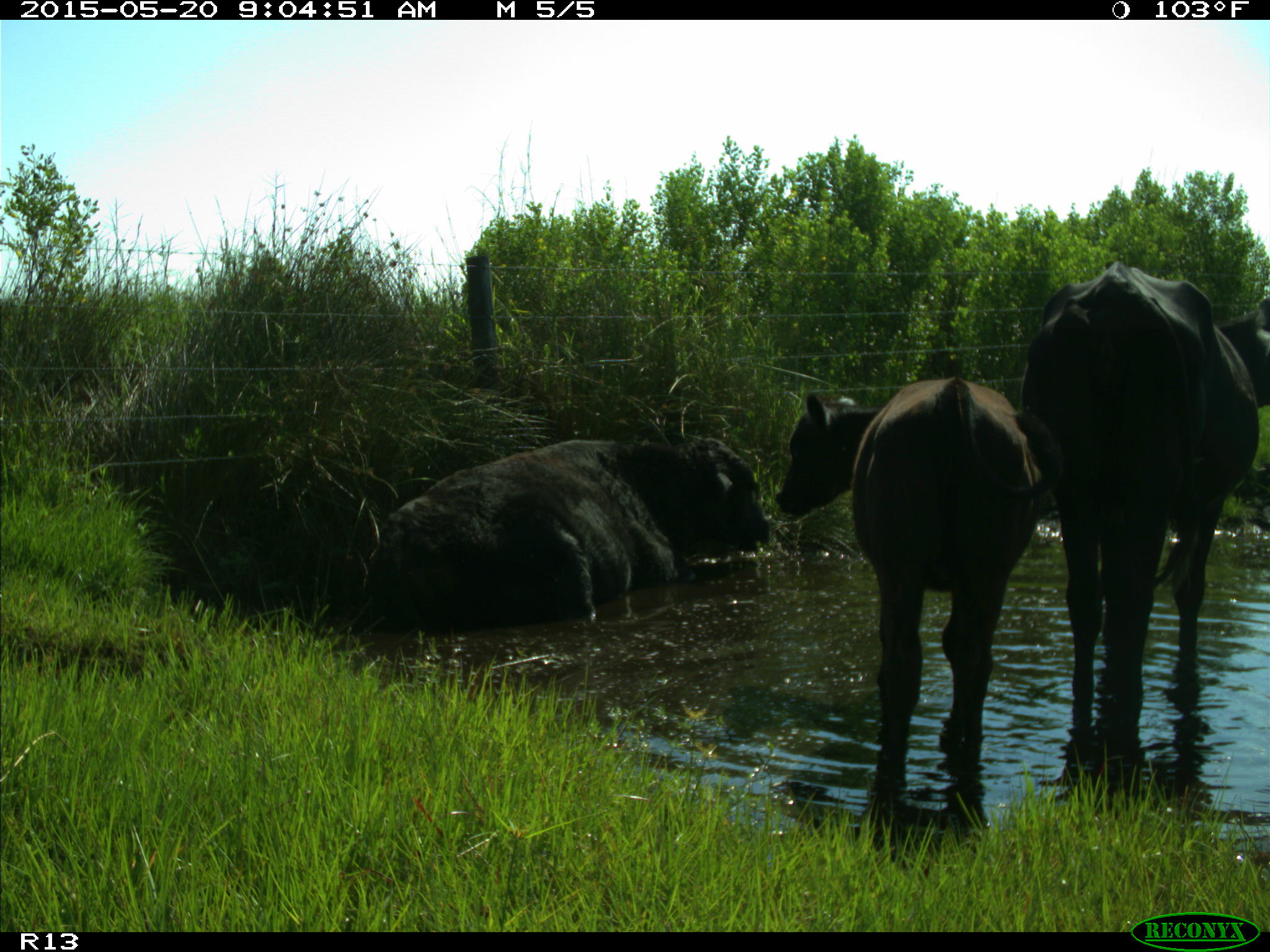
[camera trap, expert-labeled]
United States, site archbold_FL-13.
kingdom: Animalia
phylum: Chordata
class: Mammalia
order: Artiodactyla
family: Bovidae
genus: Bos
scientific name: Bos taurus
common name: domestic cow